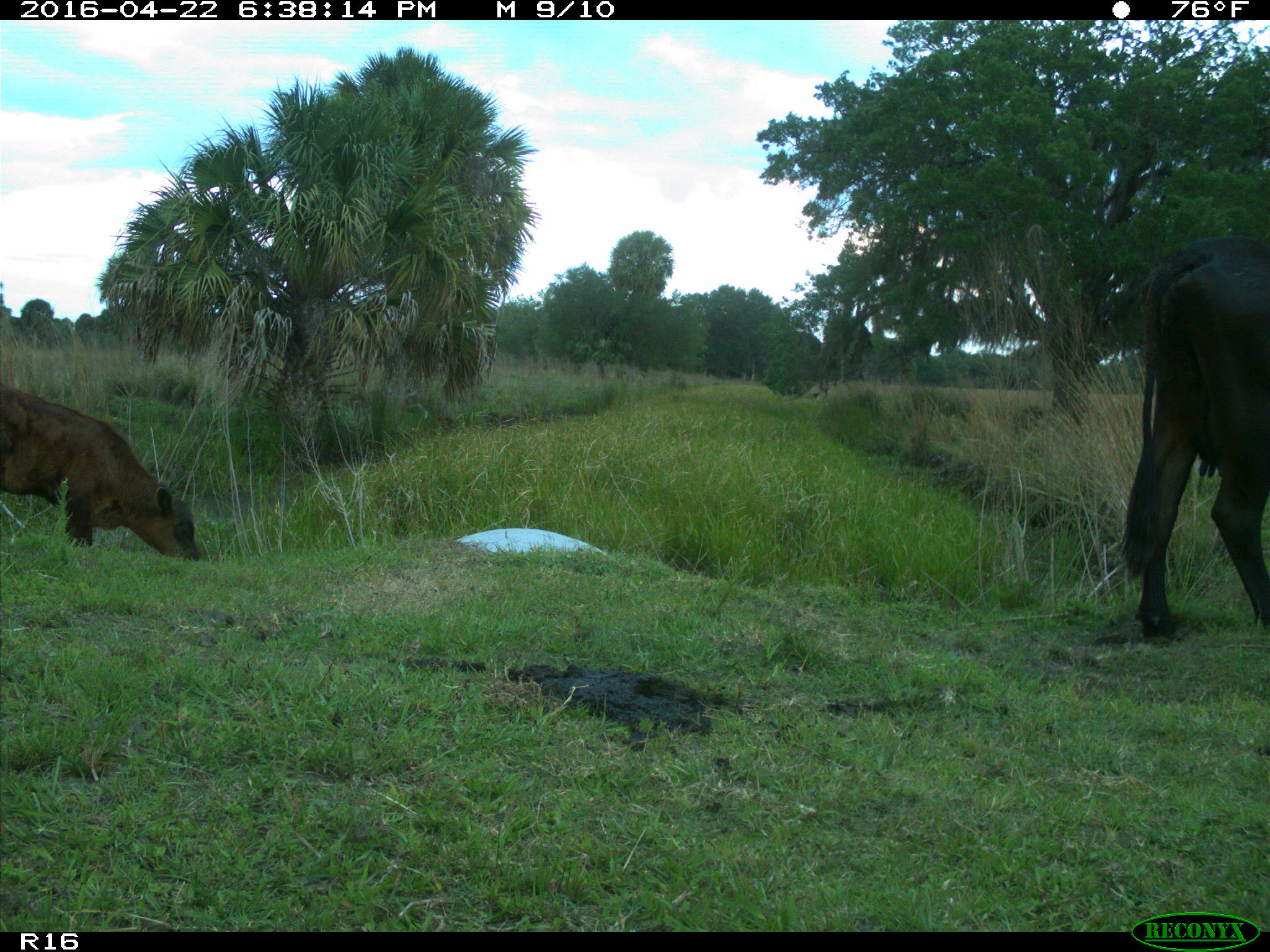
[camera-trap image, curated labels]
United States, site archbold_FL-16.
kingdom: Animalia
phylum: Chordata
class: Mammalia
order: Artiodactyla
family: Bovidae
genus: Bos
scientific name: Bos taurus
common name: domestic cow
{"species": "Bos taurus (domestic cow)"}